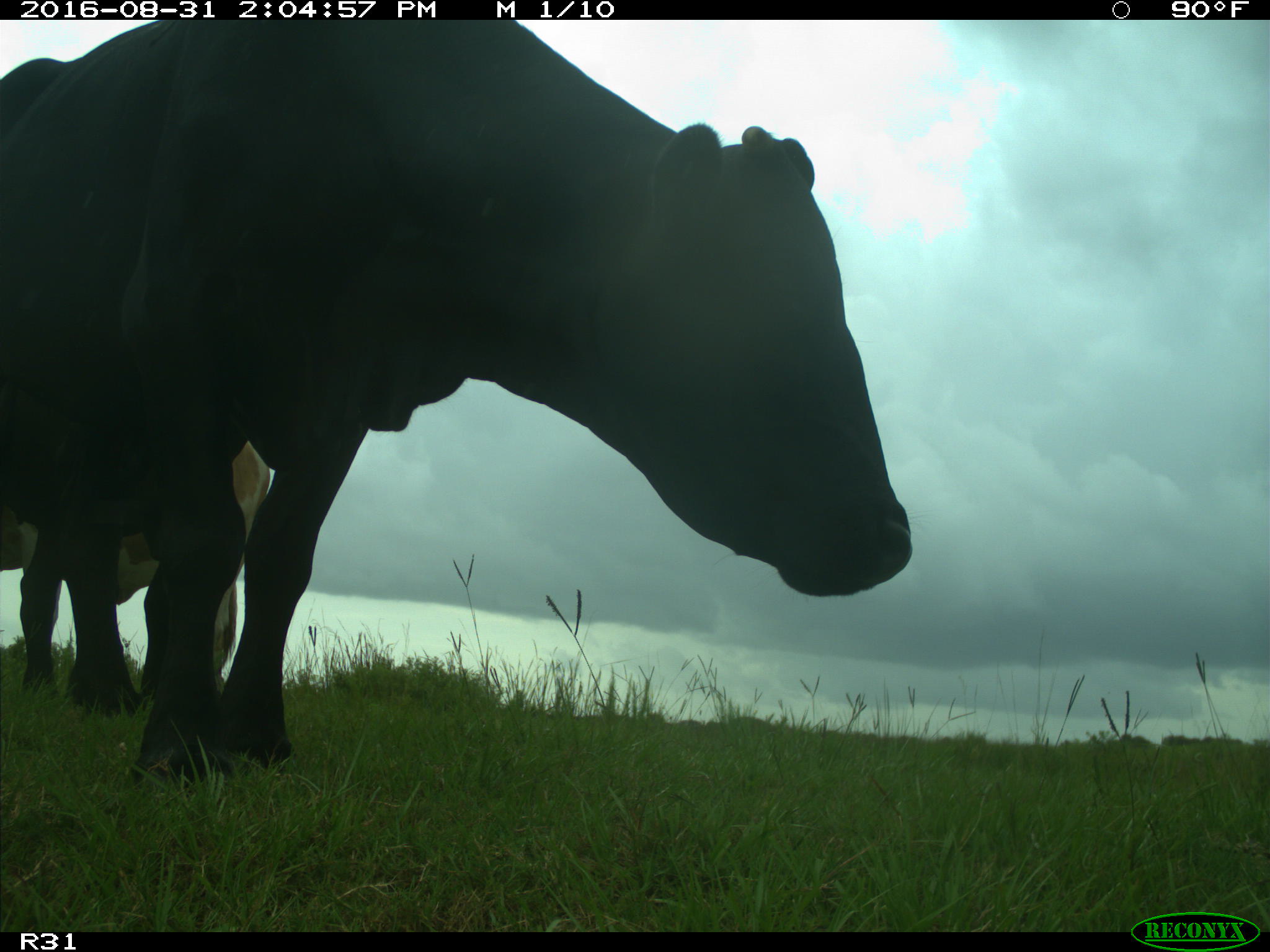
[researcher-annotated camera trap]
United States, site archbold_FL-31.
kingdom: Animalia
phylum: Chordata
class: Mammalia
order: Artiodactyla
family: Bovidae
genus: Bos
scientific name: Bos taurus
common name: domestic cow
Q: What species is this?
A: Bos taurus (domestic cow).